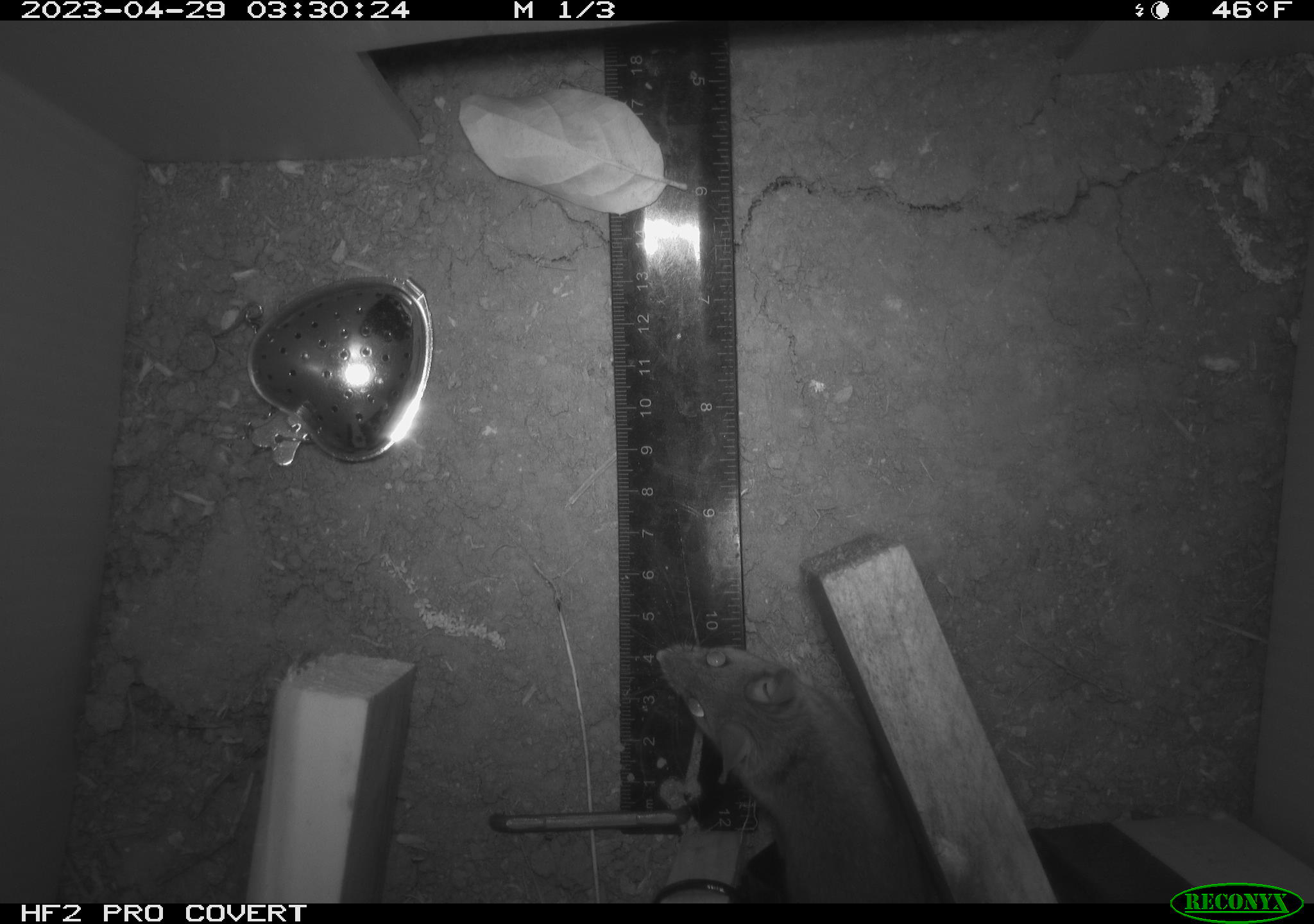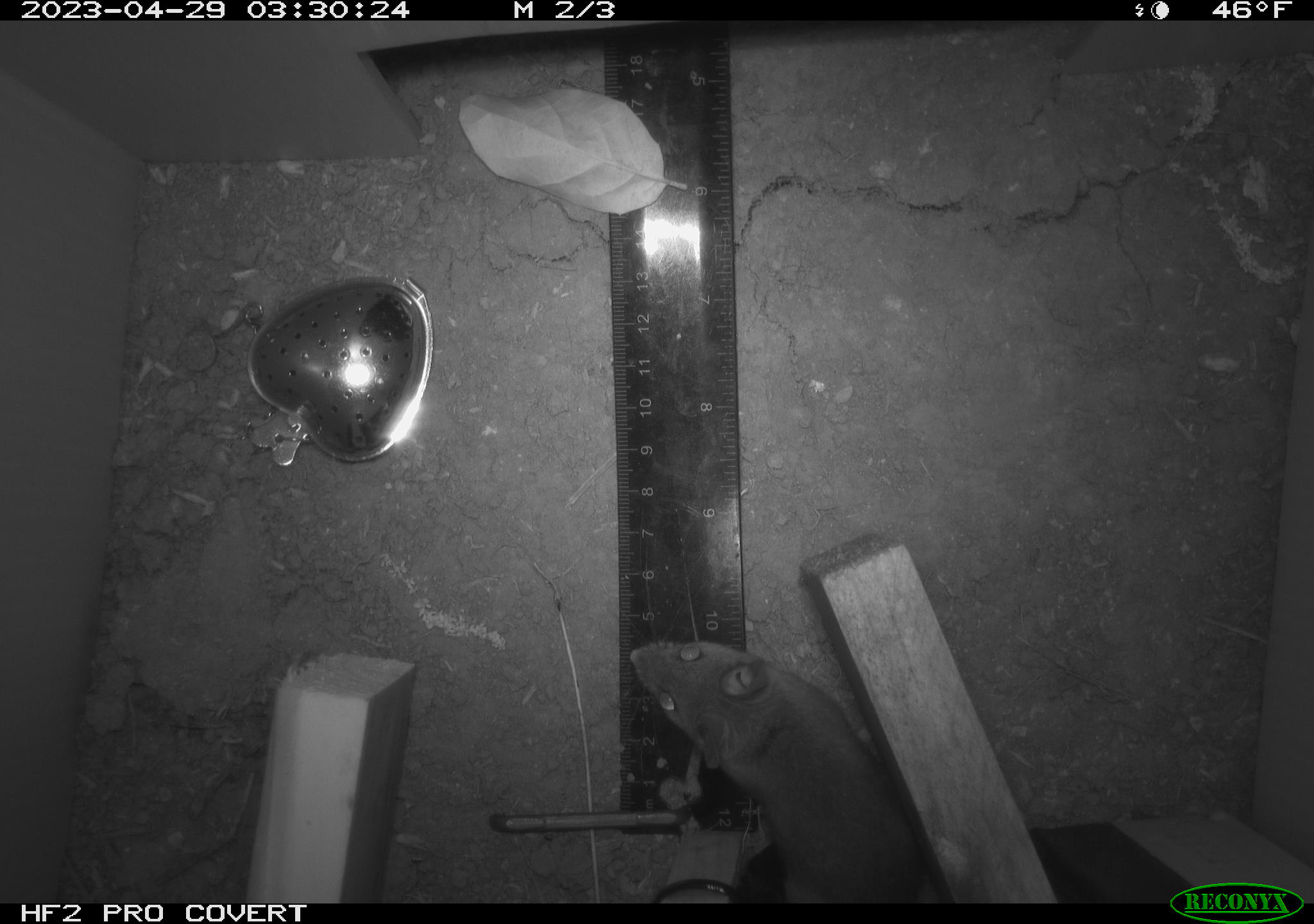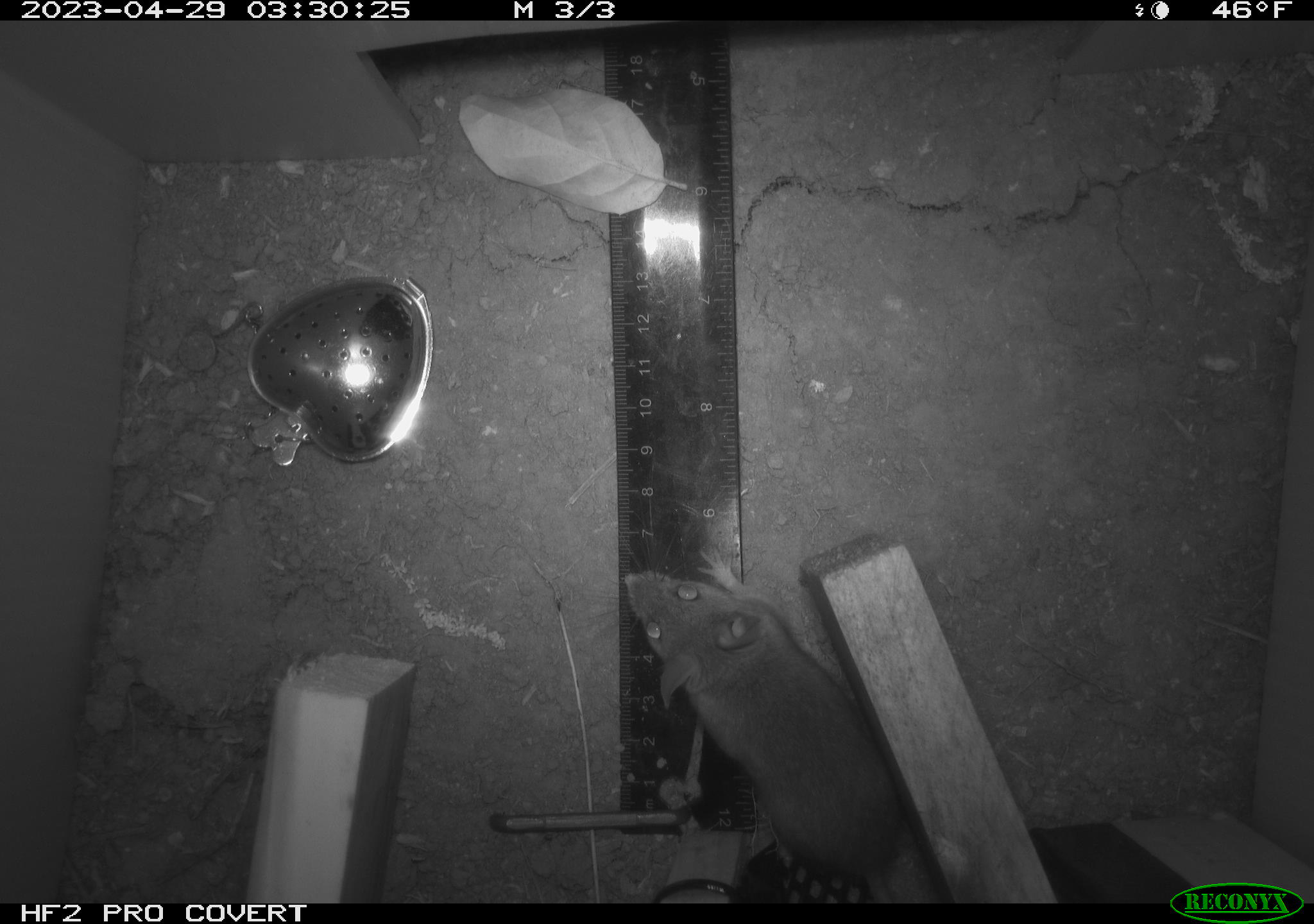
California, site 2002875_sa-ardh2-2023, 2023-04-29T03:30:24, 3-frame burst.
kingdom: Animalia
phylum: Chordata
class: Mammalia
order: Rodentia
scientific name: Rodentia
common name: mouse species